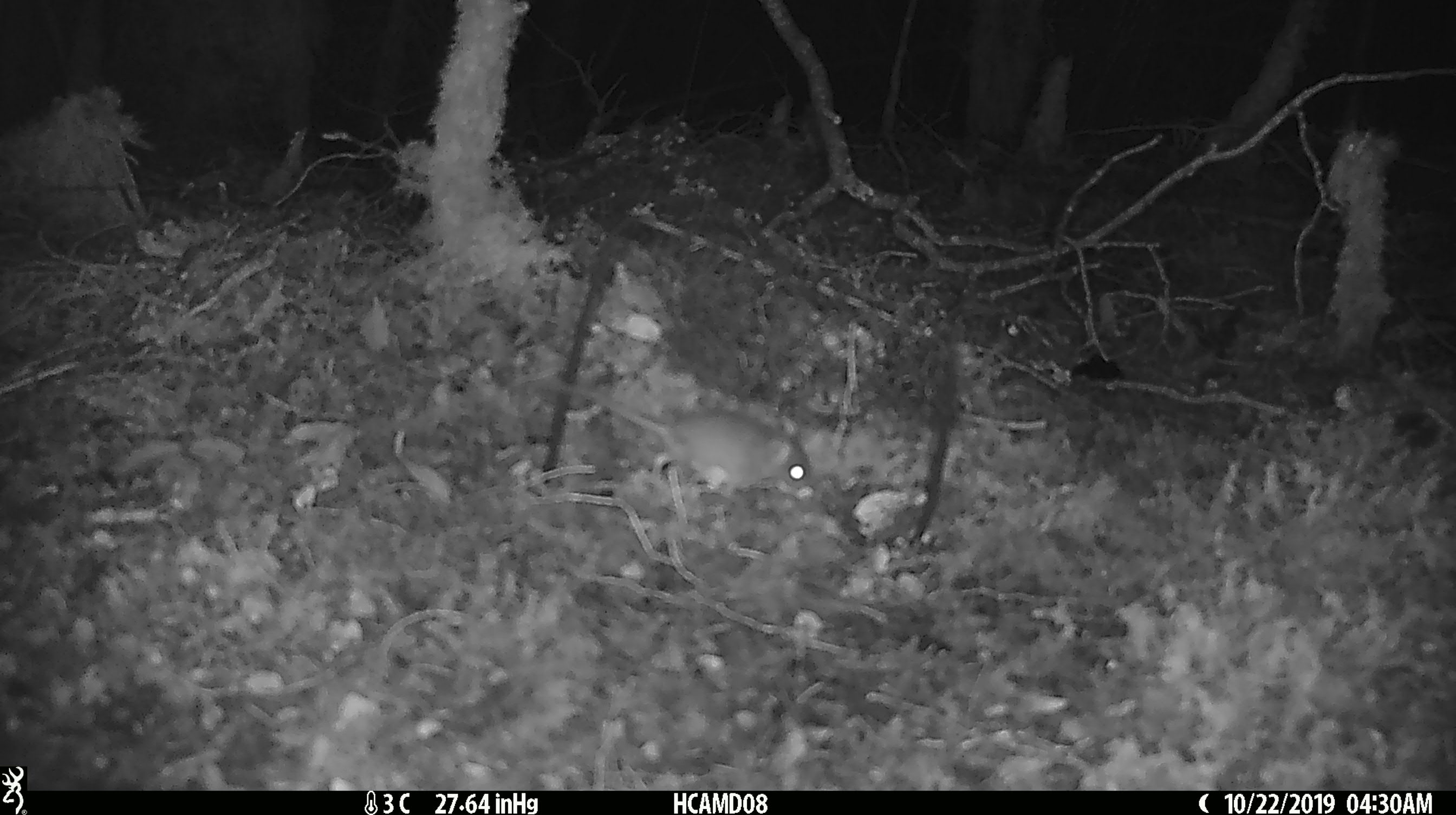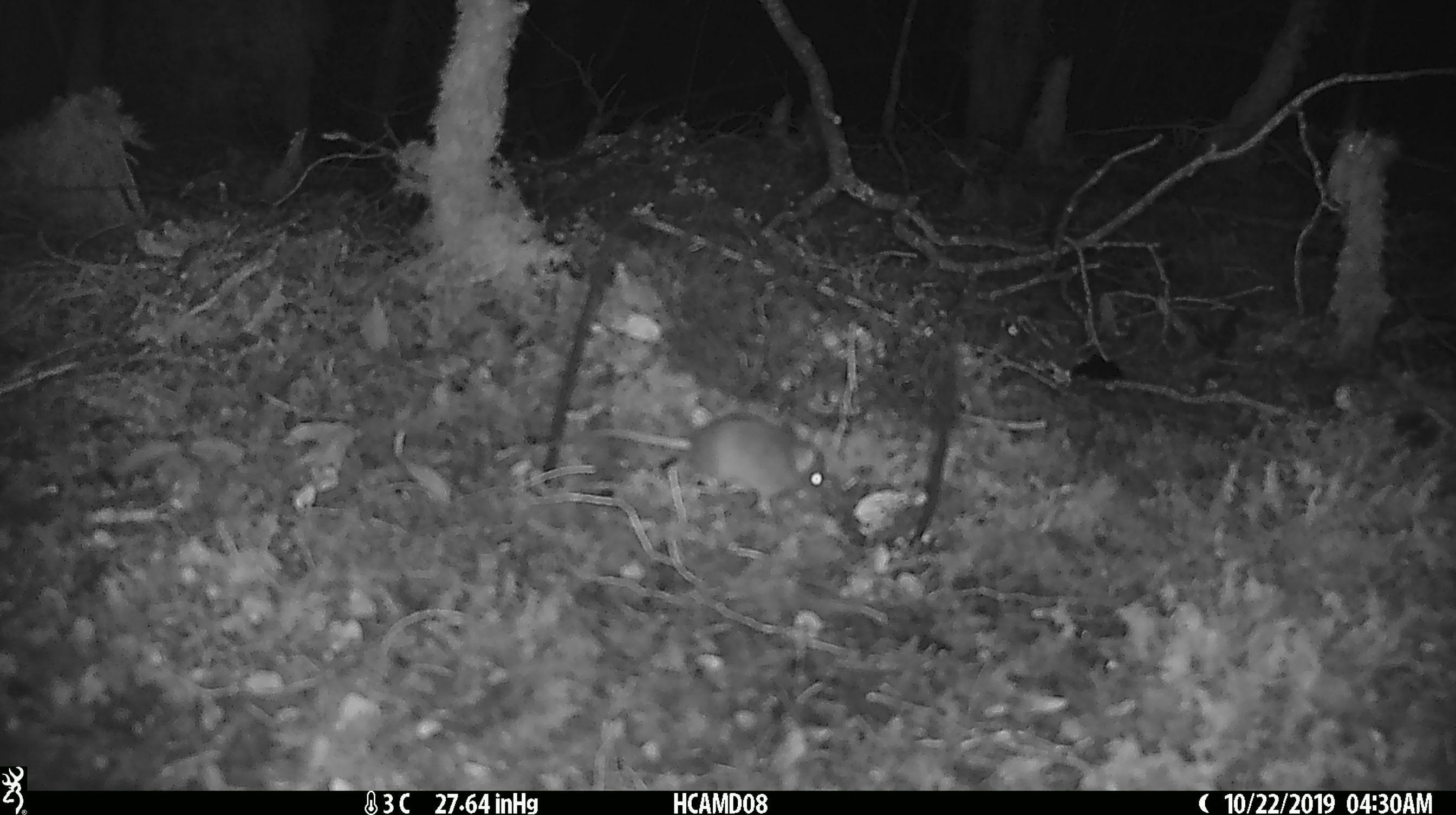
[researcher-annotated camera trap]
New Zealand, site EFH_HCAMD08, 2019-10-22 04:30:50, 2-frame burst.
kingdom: Animalia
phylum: Chordata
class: Mammalia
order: Rodentia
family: Muridae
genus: Mus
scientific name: Mus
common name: mouse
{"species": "mouse (Mus)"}